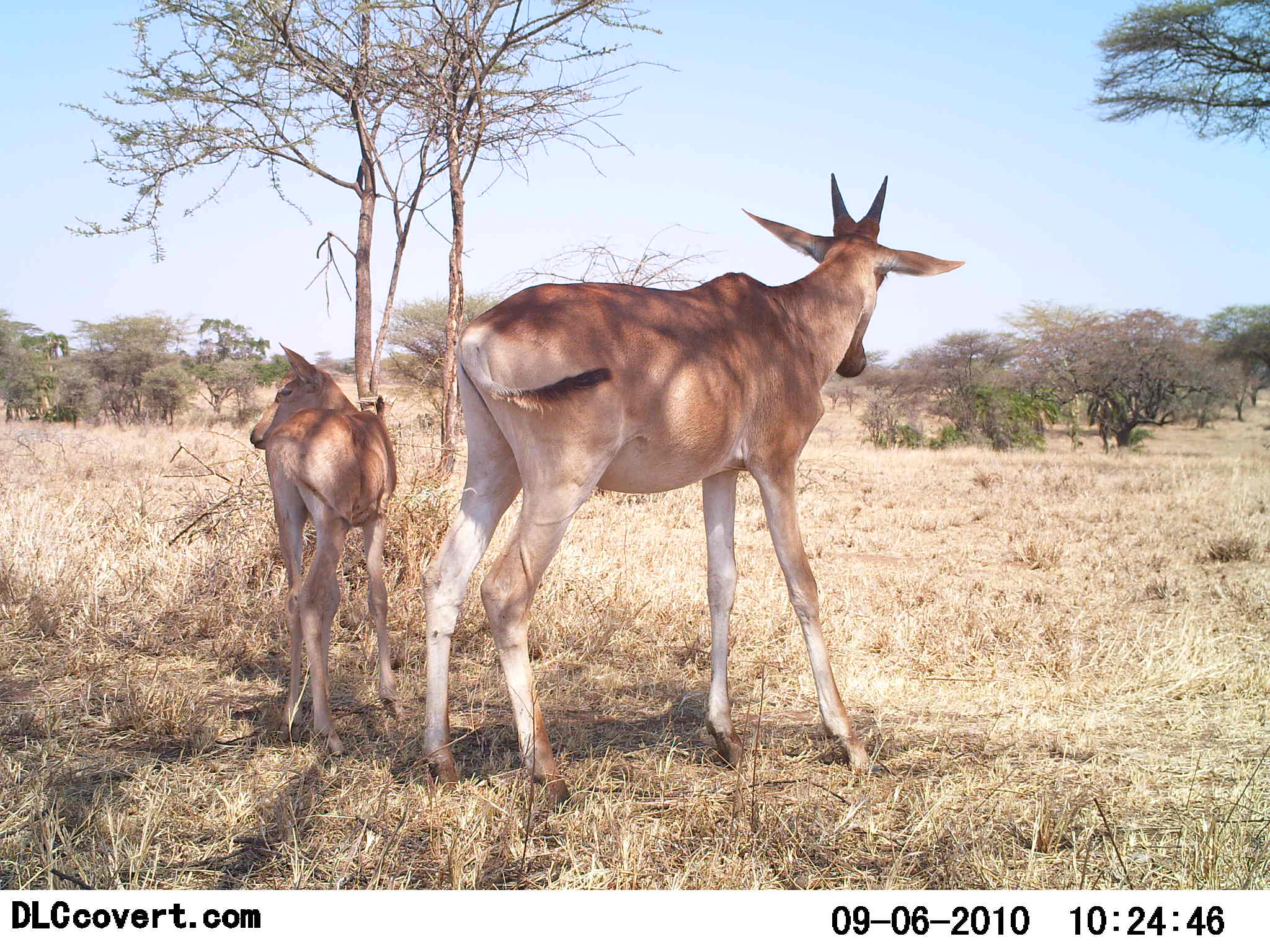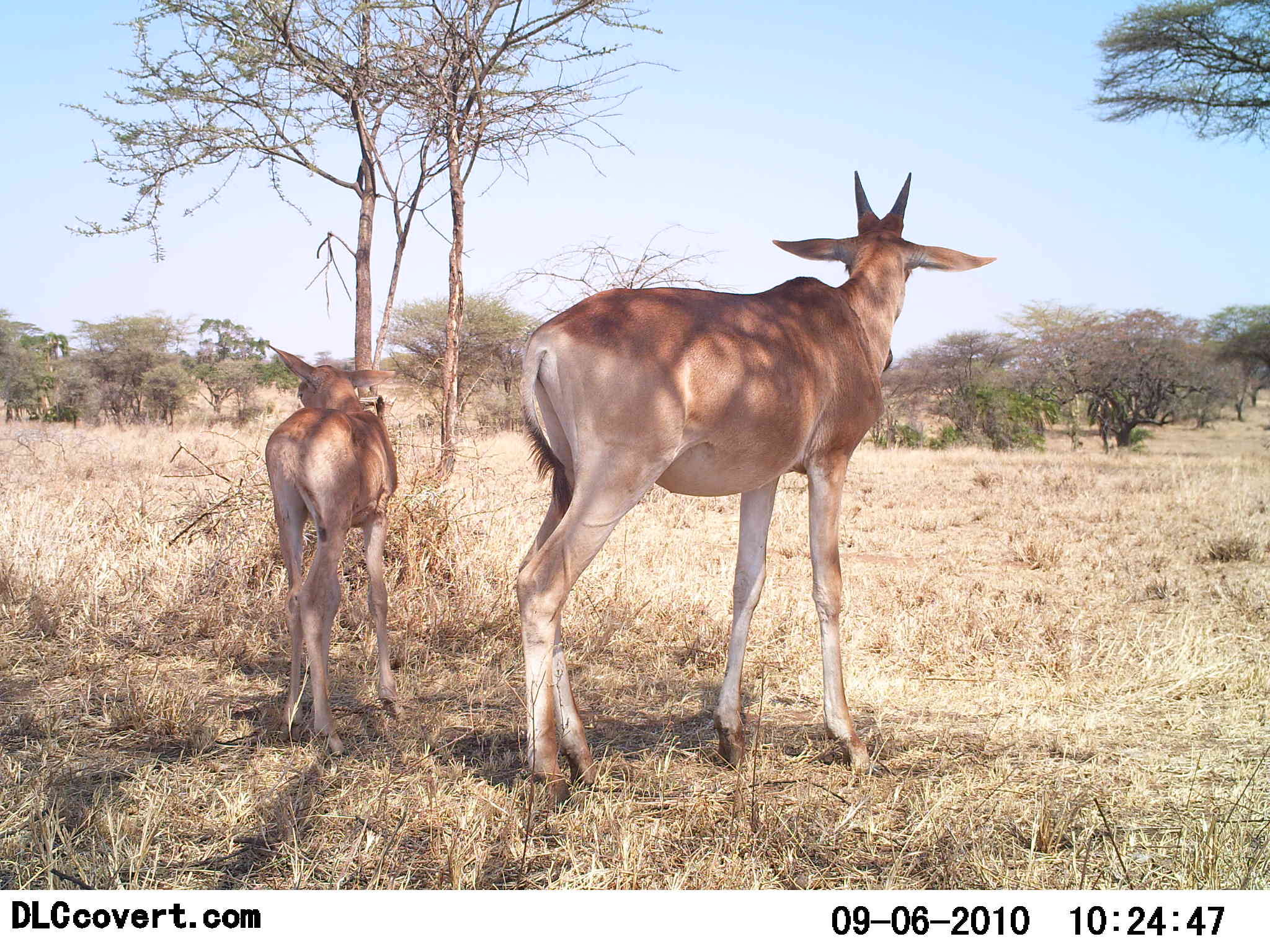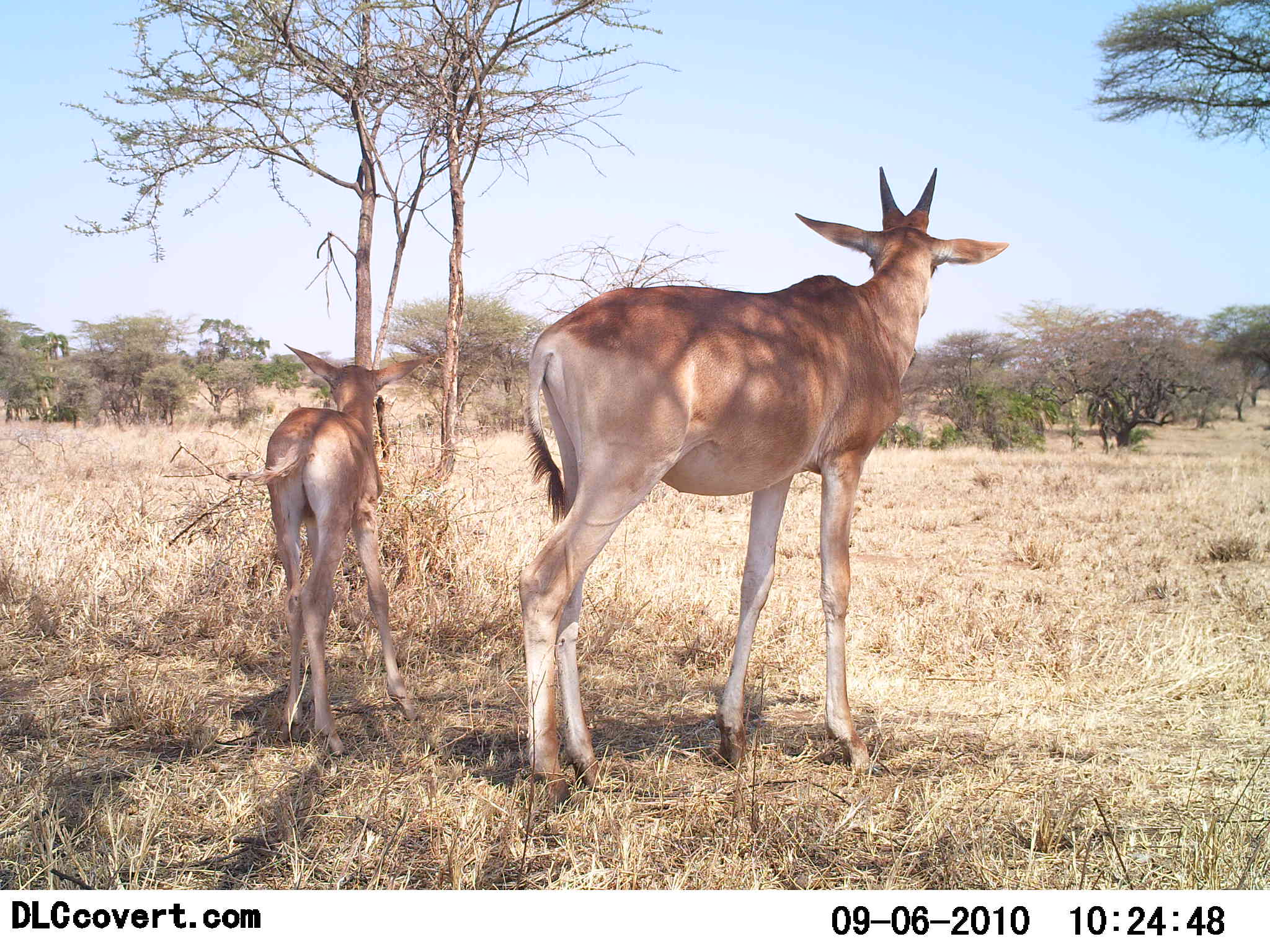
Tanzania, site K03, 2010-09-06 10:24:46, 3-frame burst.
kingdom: Animalia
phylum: Chordata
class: Mammalia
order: Artiodactyla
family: Bovidae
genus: Alcelaphus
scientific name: Alcelaphus buselaphus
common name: hartebeest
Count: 2.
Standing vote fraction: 82%.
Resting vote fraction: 9%.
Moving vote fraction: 18%.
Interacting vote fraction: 0%.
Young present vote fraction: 91%.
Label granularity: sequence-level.